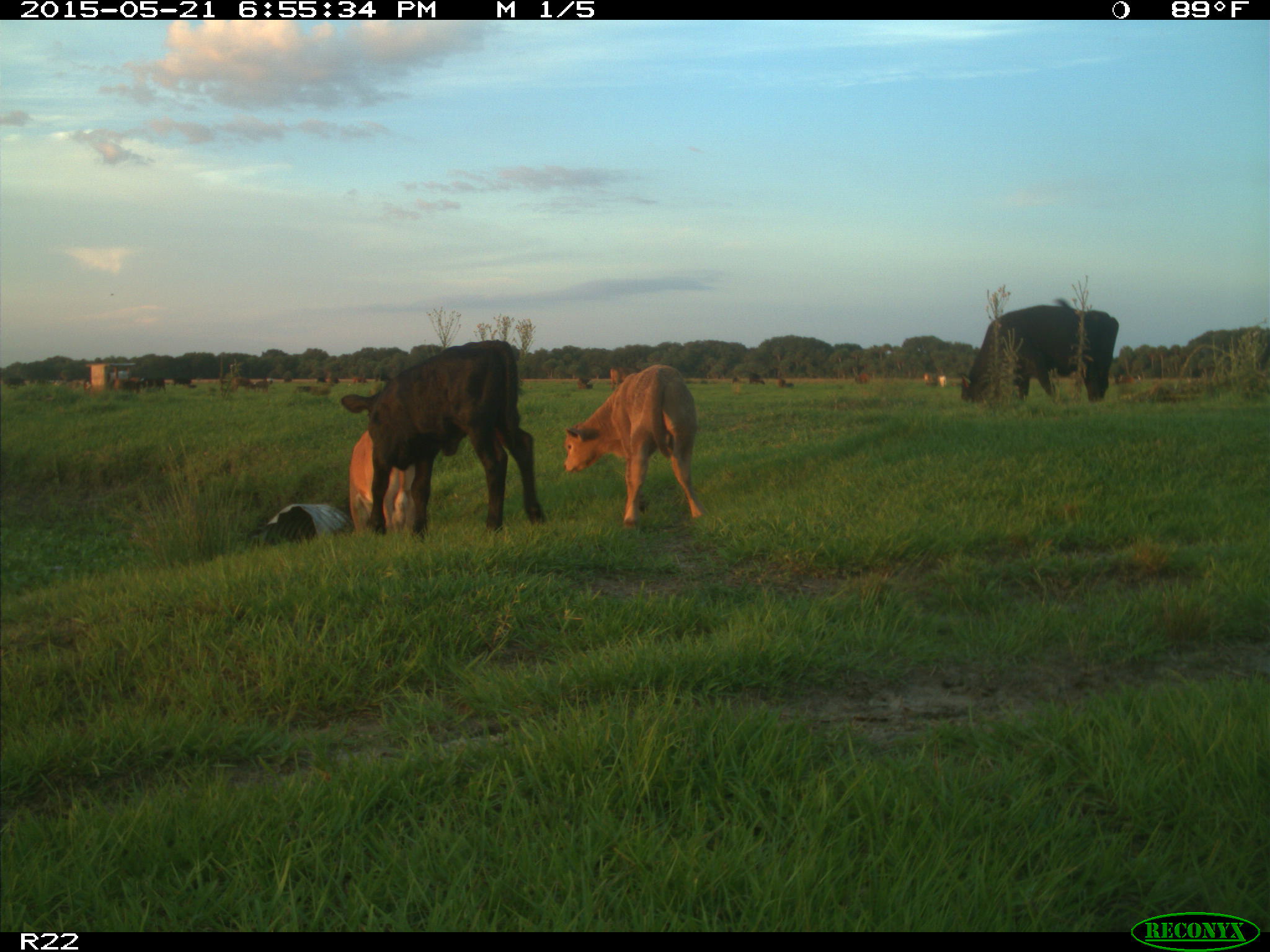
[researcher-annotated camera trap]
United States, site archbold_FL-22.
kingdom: Animalia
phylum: Chordata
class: Mammalia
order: Artiodactyla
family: Bovidae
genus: Bos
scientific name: Bos taurus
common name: domestic cow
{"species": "Bos taurus (domestic cow)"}